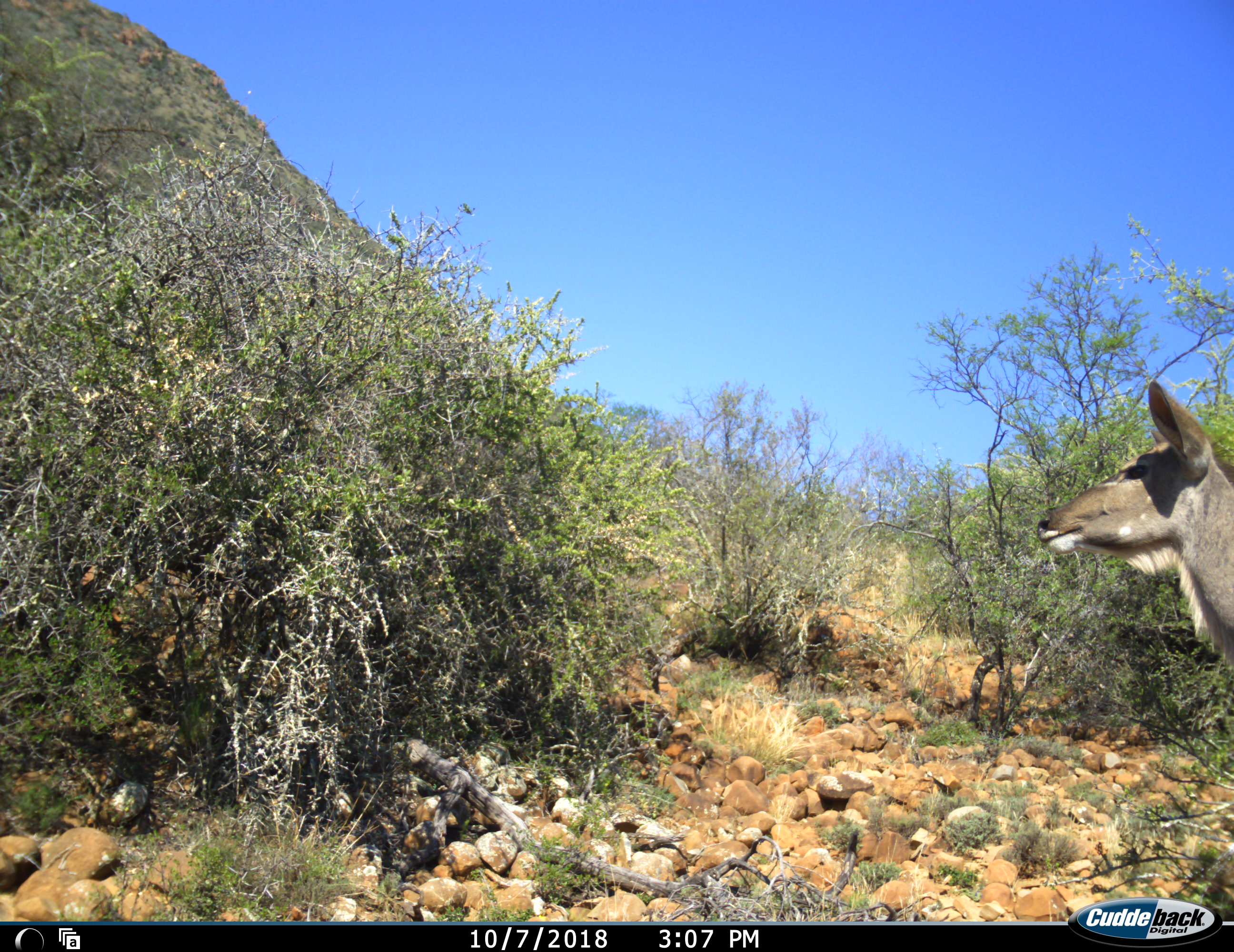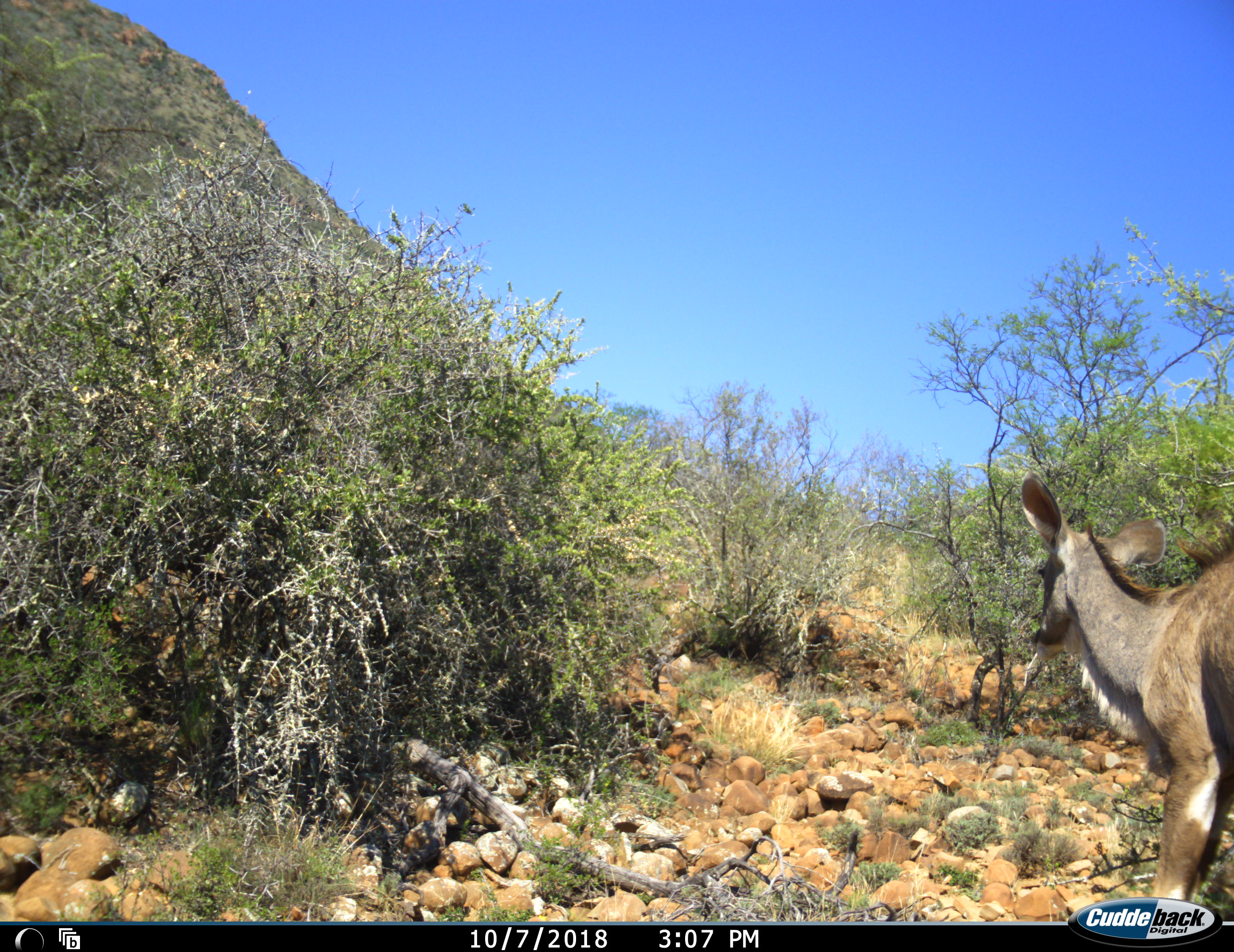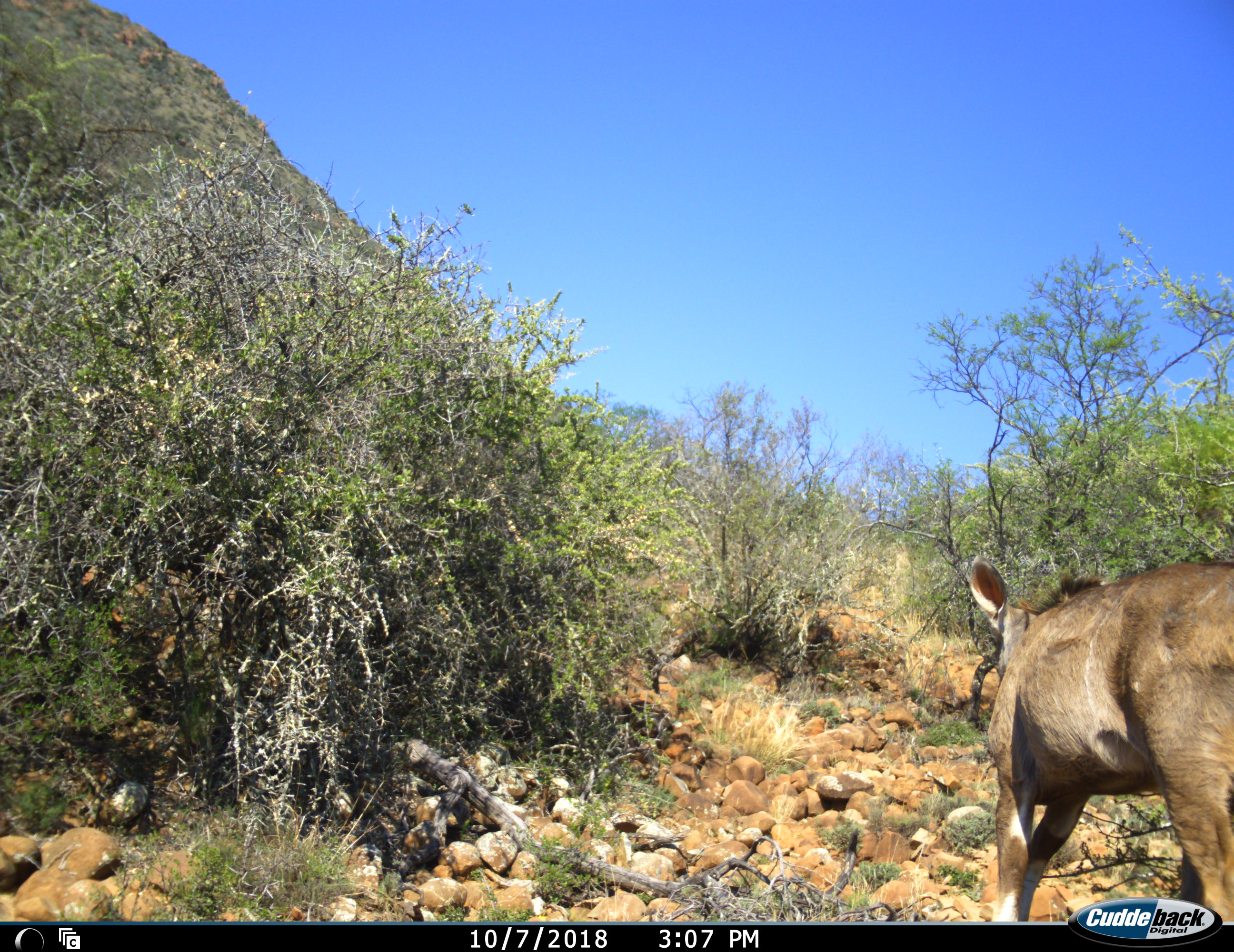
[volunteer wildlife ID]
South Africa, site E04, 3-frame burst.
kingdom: Animalia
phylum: Chordata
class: Mammalia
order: Artiodactyla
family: Bovidae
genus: Tragelaphus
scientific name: Tragelaphus strepsiceros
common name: greater kudu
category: kudu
Kudu (greater kudu) (Tragelaphus strepsiceros), count 1. Behavior (volunteer vote fractions): standing 0%, resting 0%, moving 100%, interacting 0%. Young present (vote fraction): 0%. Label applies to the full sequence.